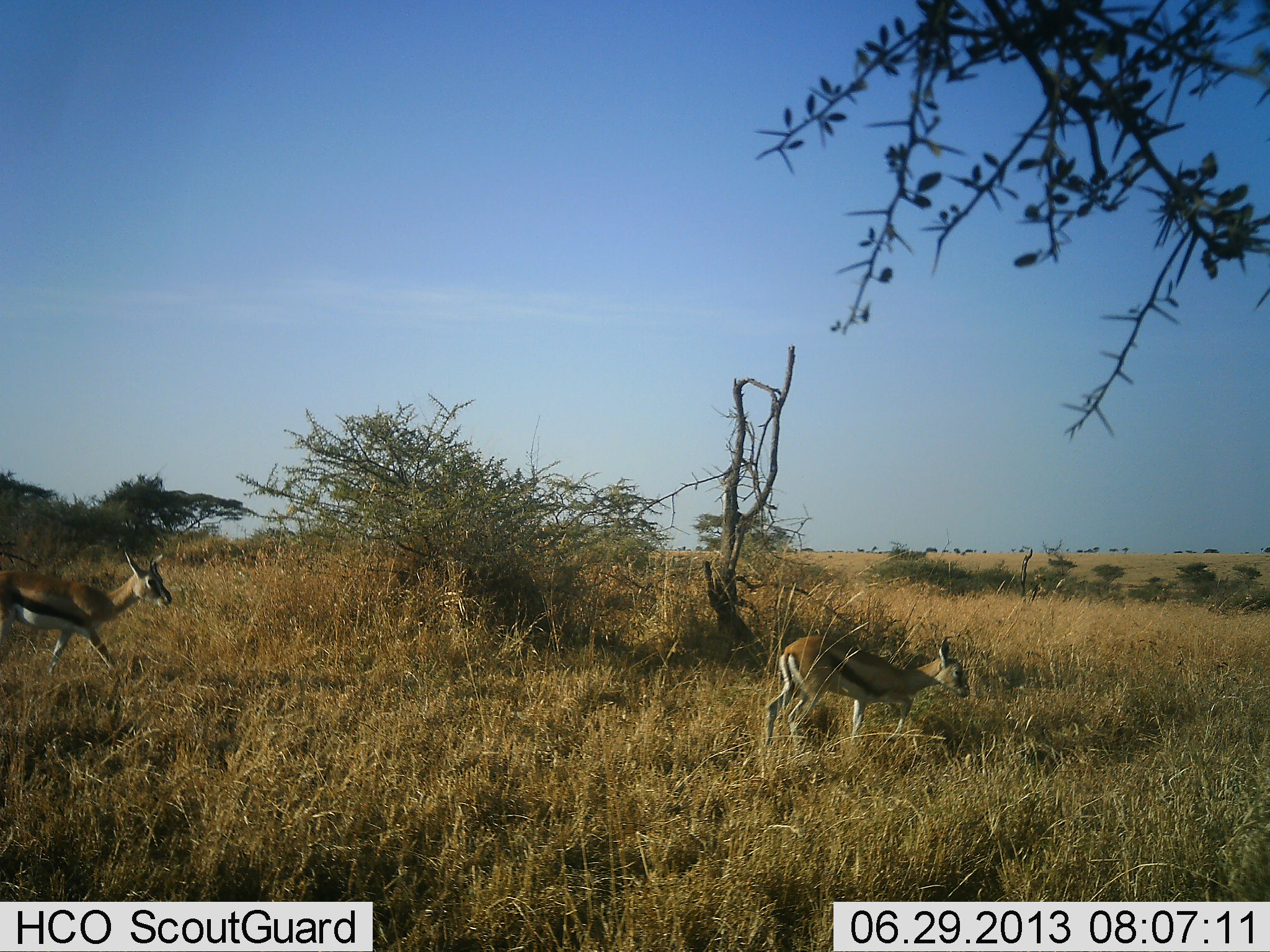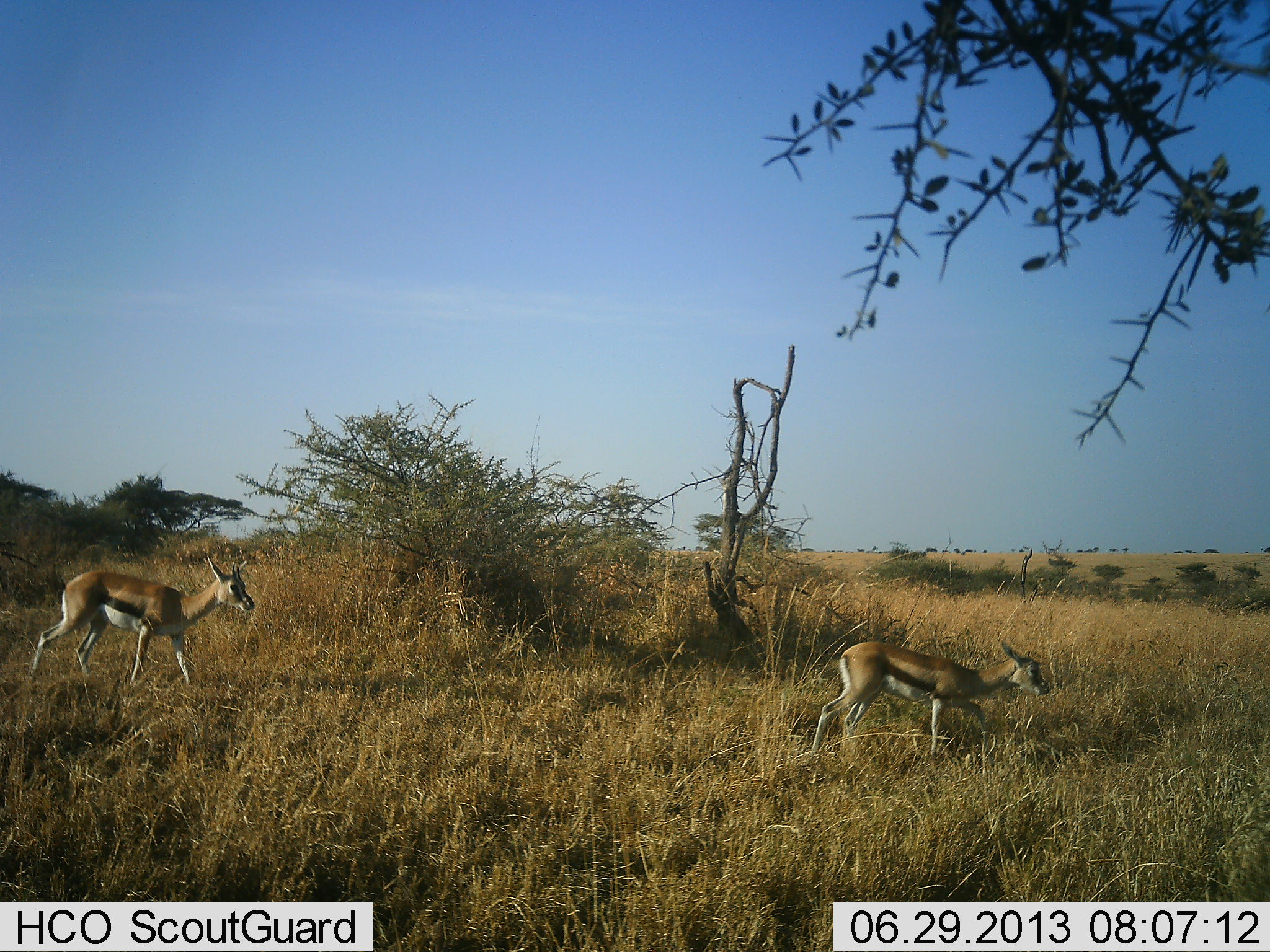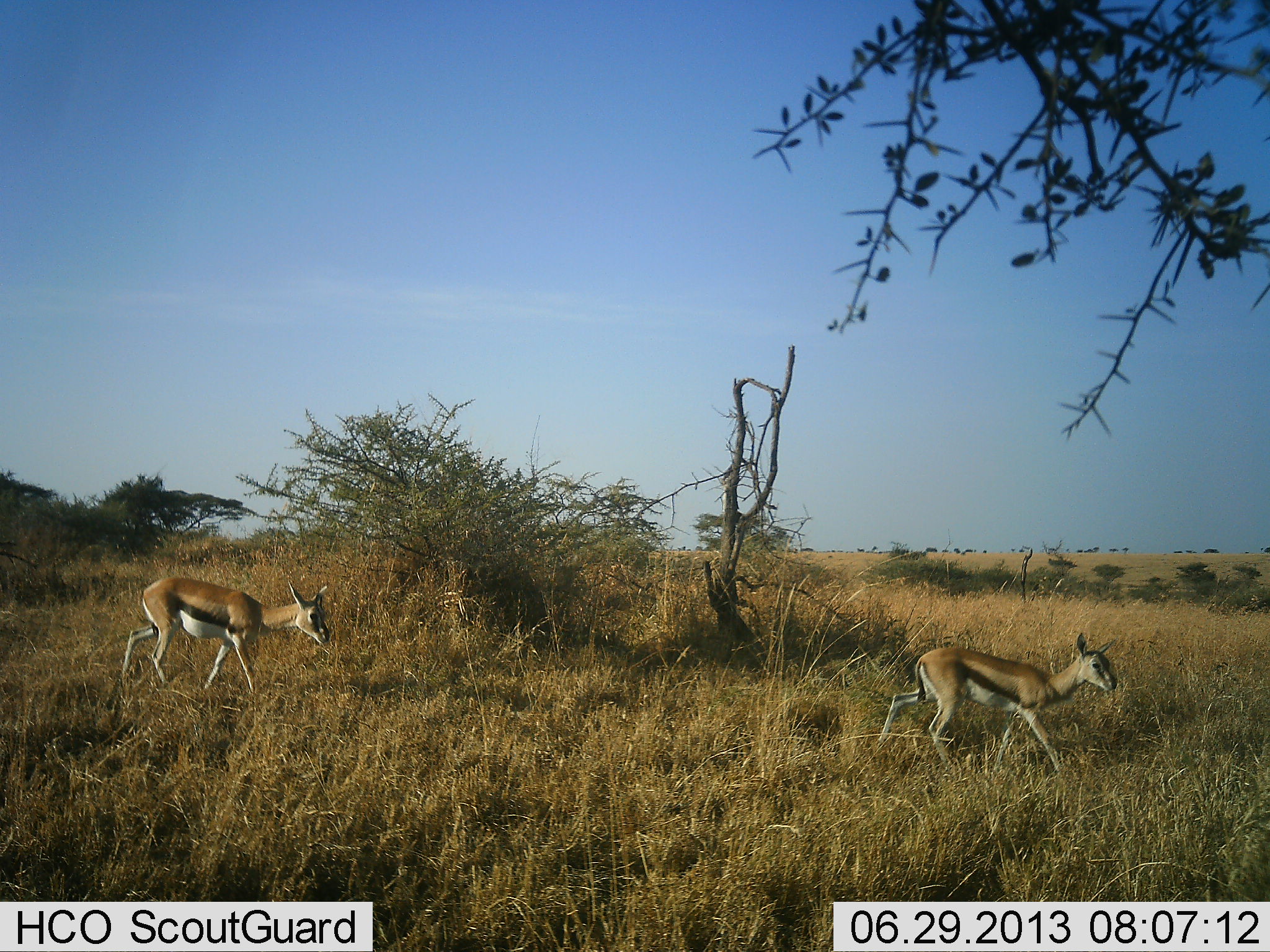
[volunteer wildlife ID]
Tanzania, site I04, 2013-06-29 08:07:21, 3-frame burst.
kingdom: Animalia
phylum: Chordata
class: Mammalia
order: Artiodactyla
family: Bovidae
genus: Eudorcas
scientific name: Eudorcas thomsonii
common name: thomson's gazelle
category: gazellethomsons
Gazellethomsons (thomson's gazelle) (Eudorcas thomsonii), count 2. Behavior (volunteer vote fractions): standing 0%, resting 0%, moving 100%, interacting 0%. Young present (vote fraction): 10%. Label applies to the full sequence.